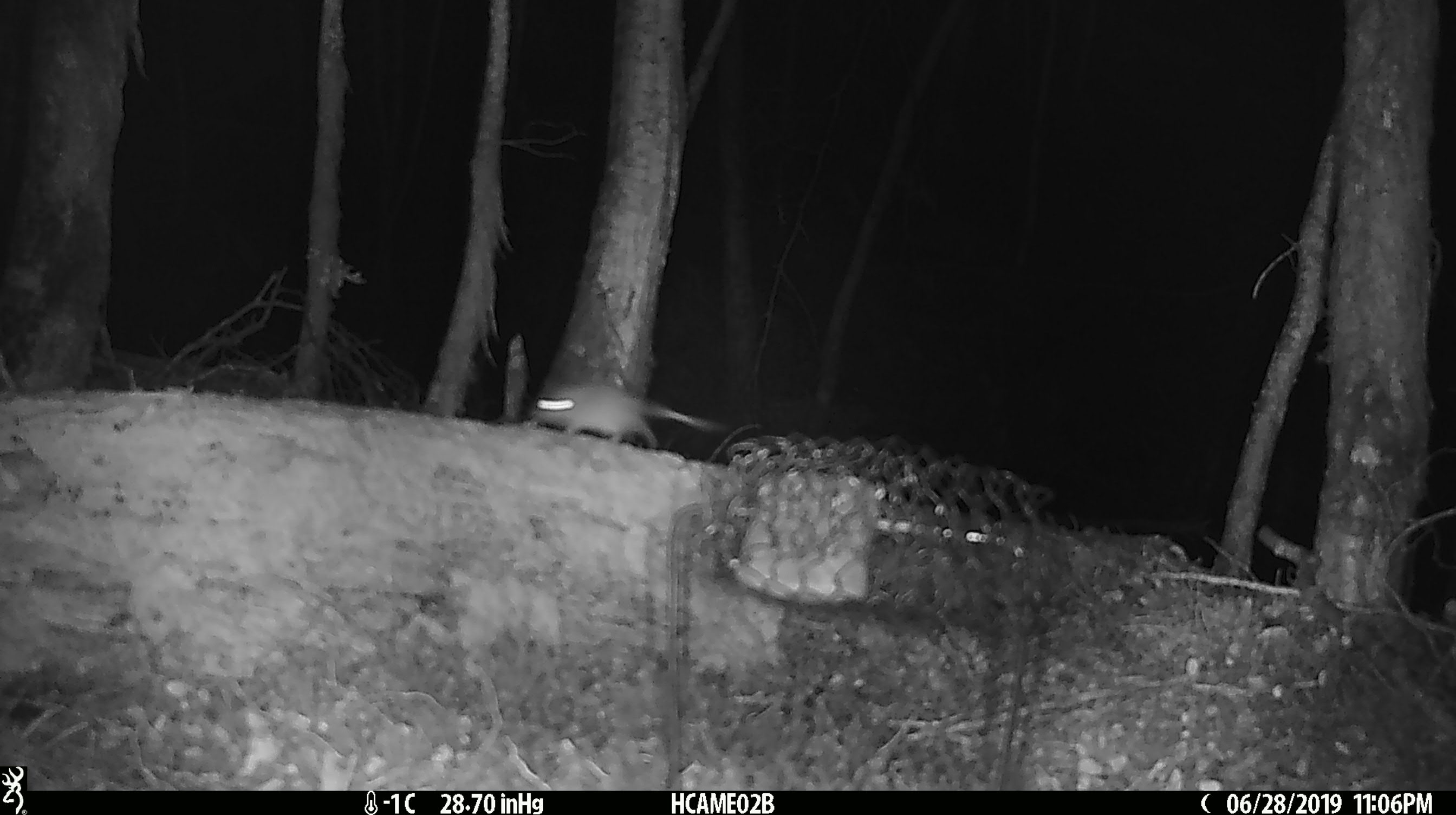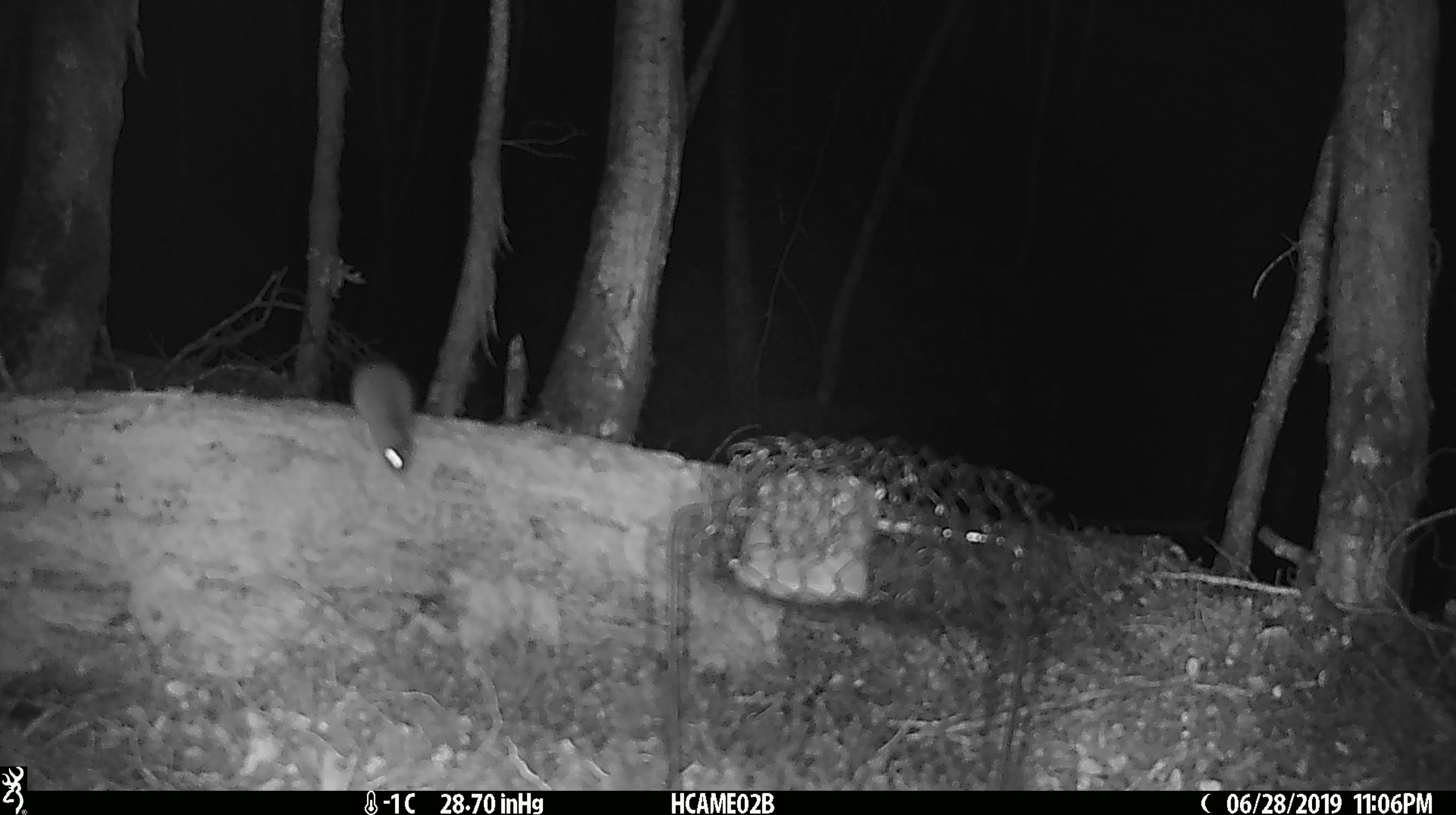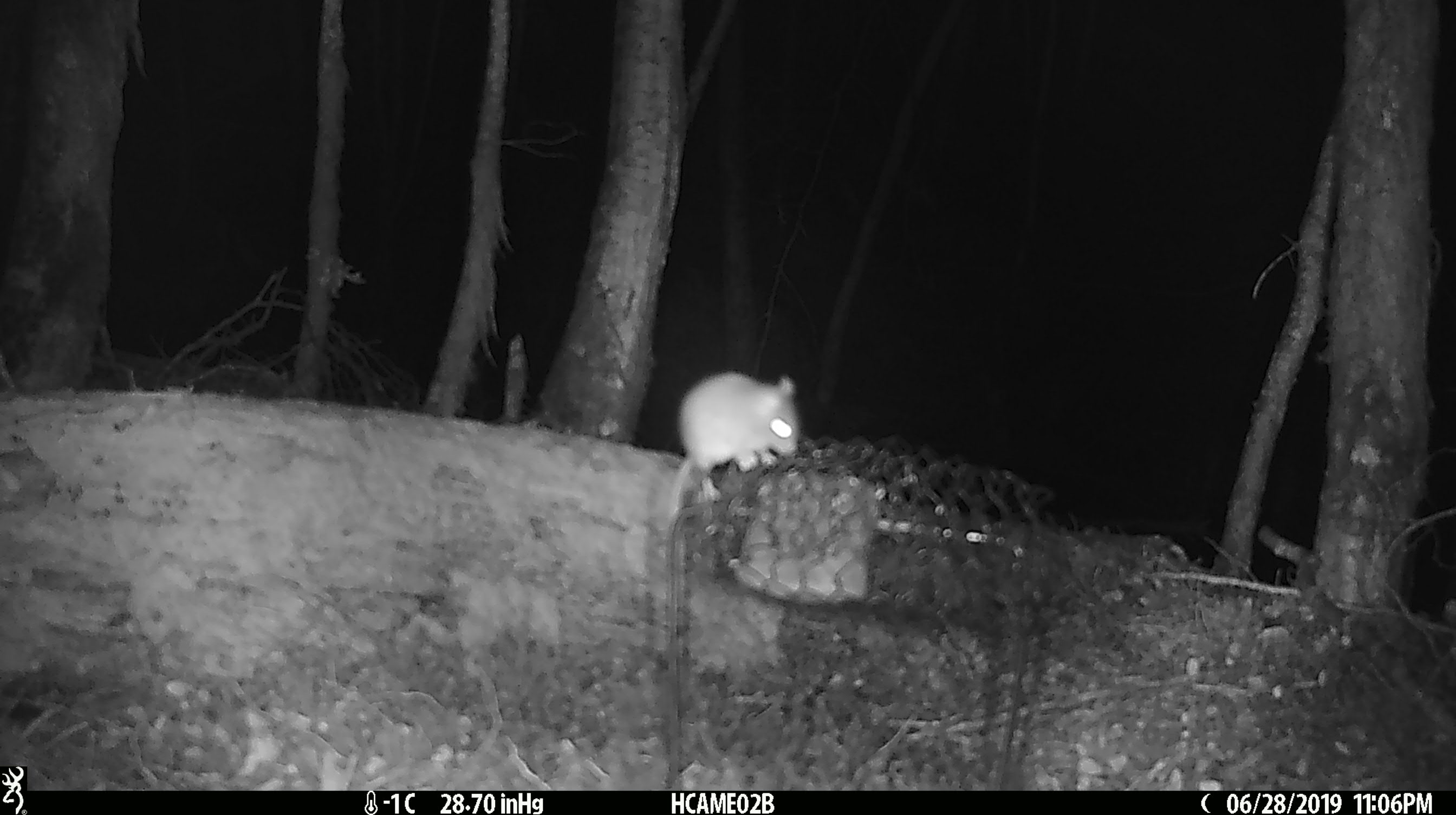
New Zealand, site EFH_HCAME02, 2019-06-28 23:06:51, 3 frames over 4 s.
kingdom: Animalia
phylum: Chordata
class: Mammalia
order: Rodentia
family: Muridae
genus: Mus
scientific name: Mus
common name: mouse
Mouse (Mus).